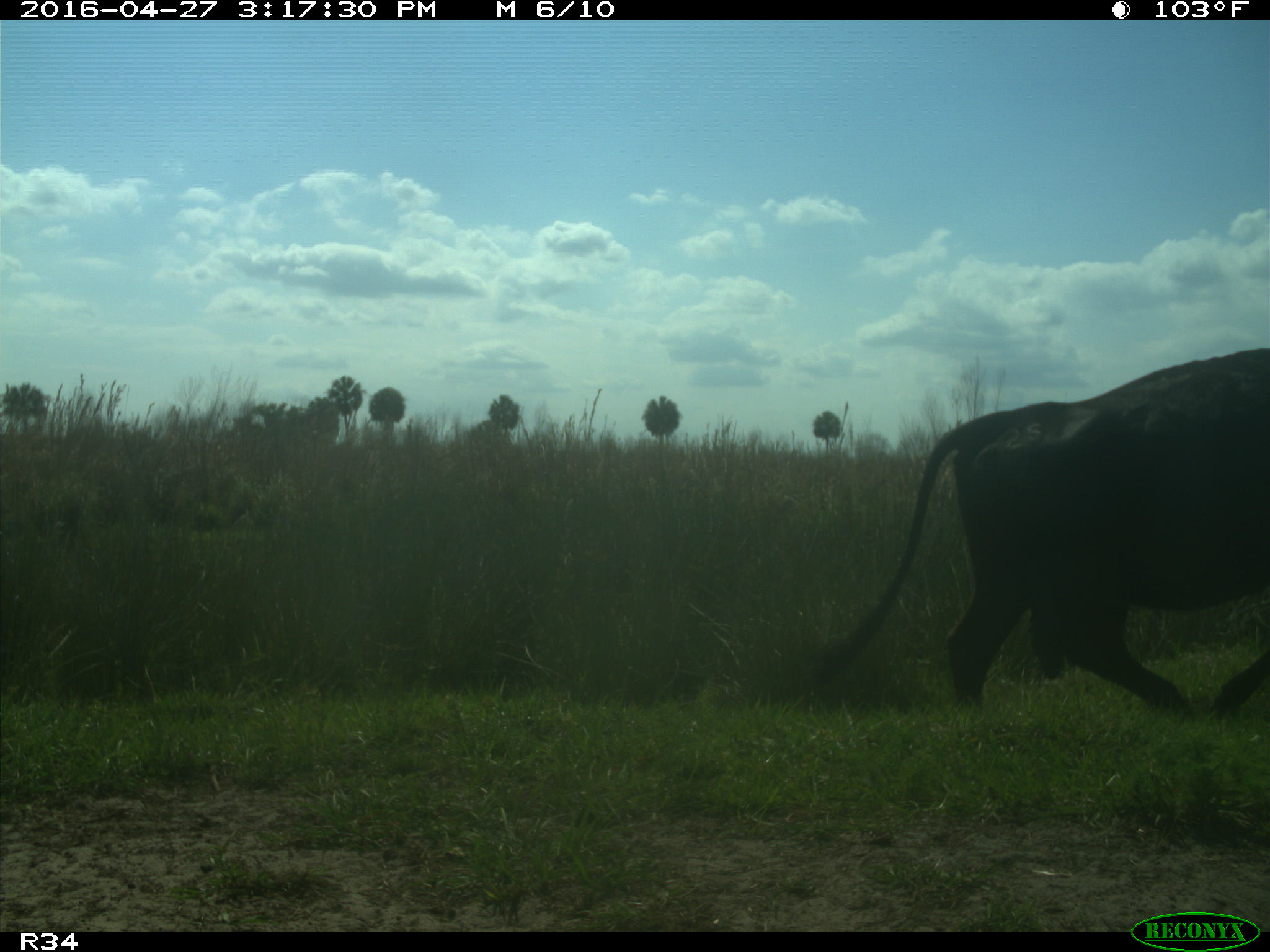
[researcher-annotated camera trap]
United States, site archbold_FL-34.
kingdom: Animalia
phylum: Chordata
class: Mammalia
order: Artiodactyla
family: Bovidae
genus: Bos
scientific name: Bos taurus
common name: domestic cow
Bos taurus (domestic cow).